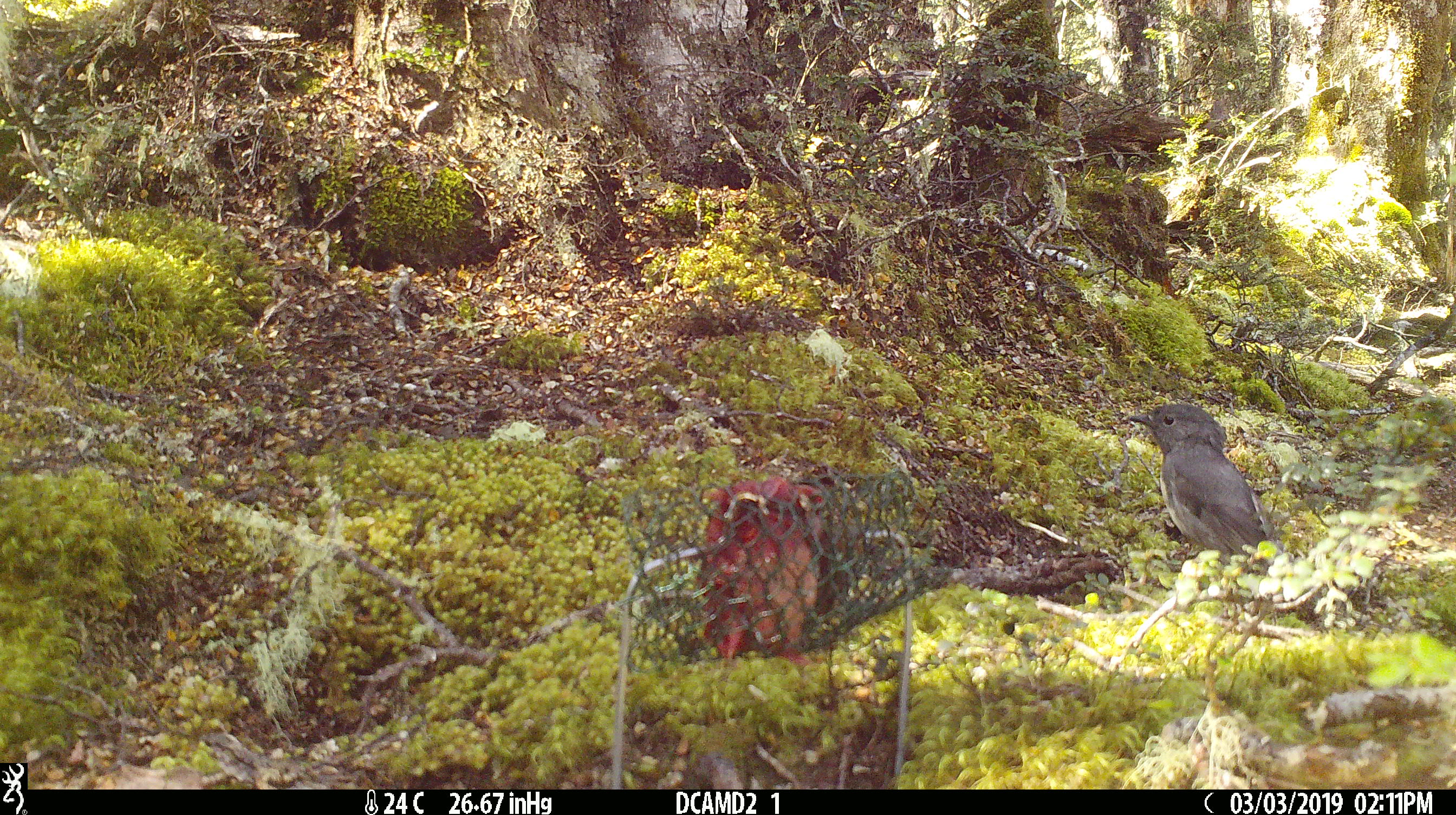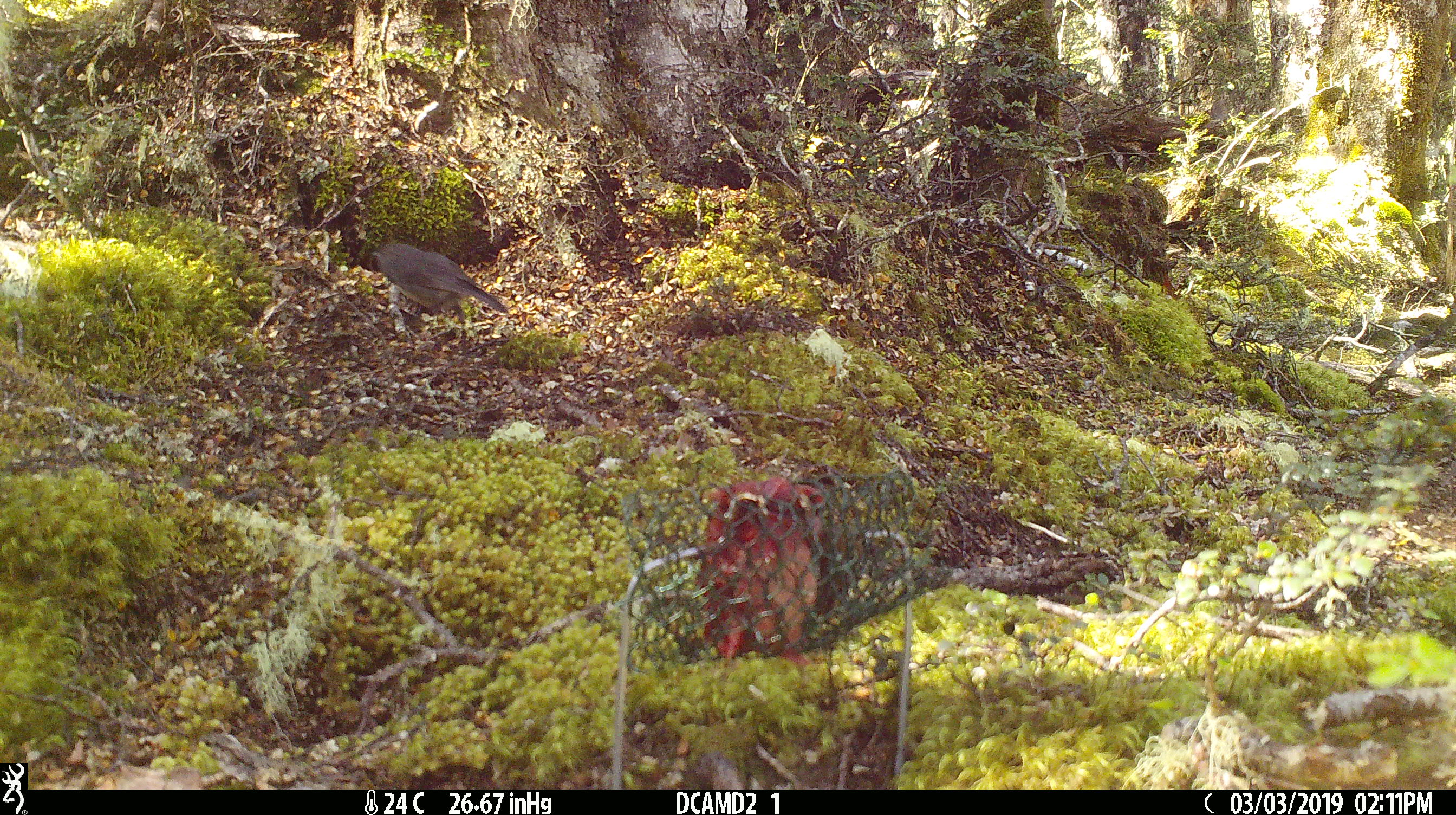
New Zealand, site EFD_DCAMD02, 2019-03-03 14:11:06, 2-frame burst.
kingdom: Animalia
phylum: Chordata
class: Aves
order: Passeriformes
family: Petroicidae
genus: Petroica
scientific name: Petroica australis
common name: new zealand robin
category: robin